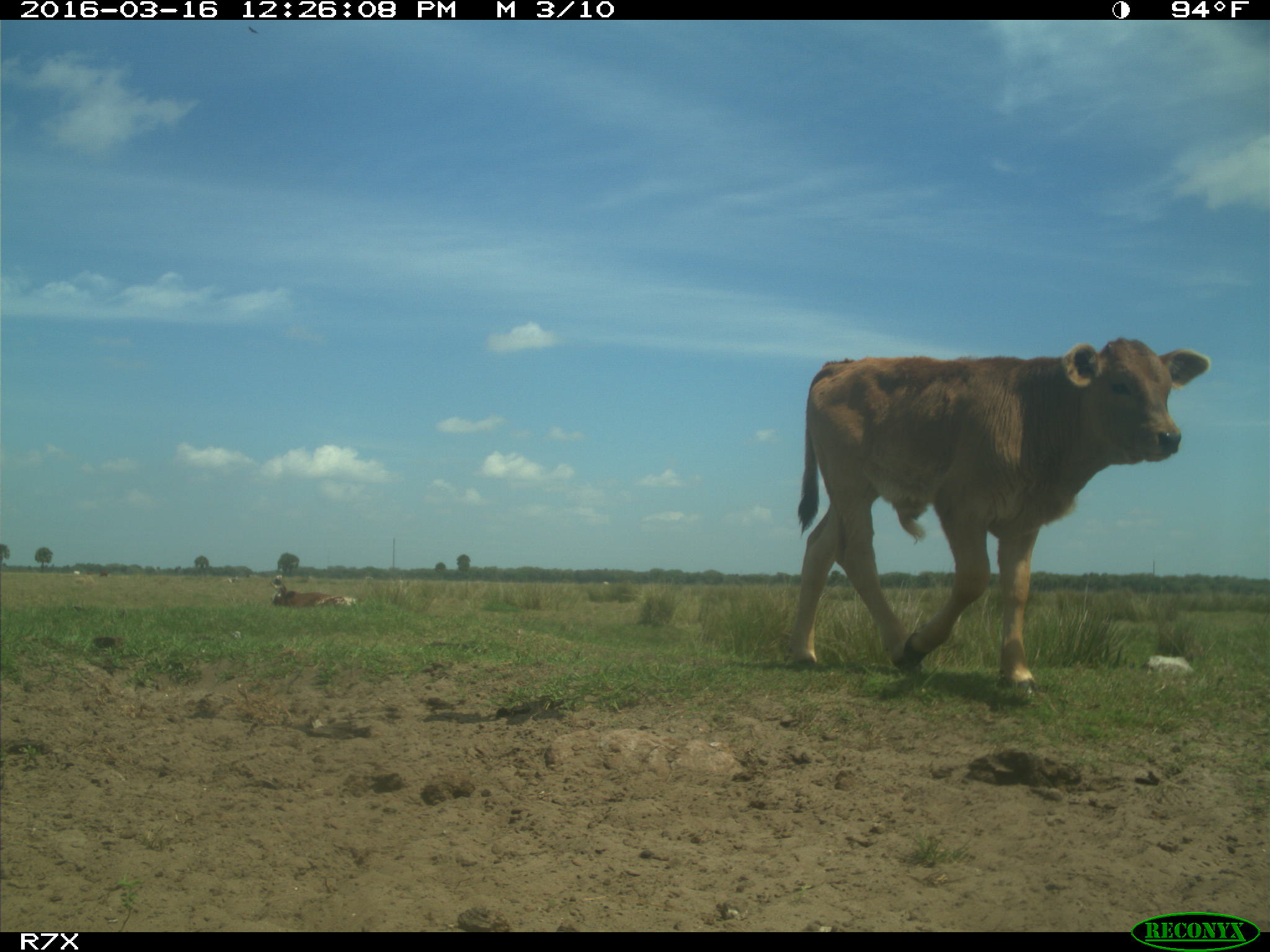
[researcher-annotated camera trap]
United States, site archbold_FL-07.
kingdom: Animalia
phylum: Chordata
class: Mammalia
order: Artiodactyla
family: Bovidae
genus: Bos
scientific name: Bos taurus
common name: domestic cow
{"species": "Bos taurus (domestic cow)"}